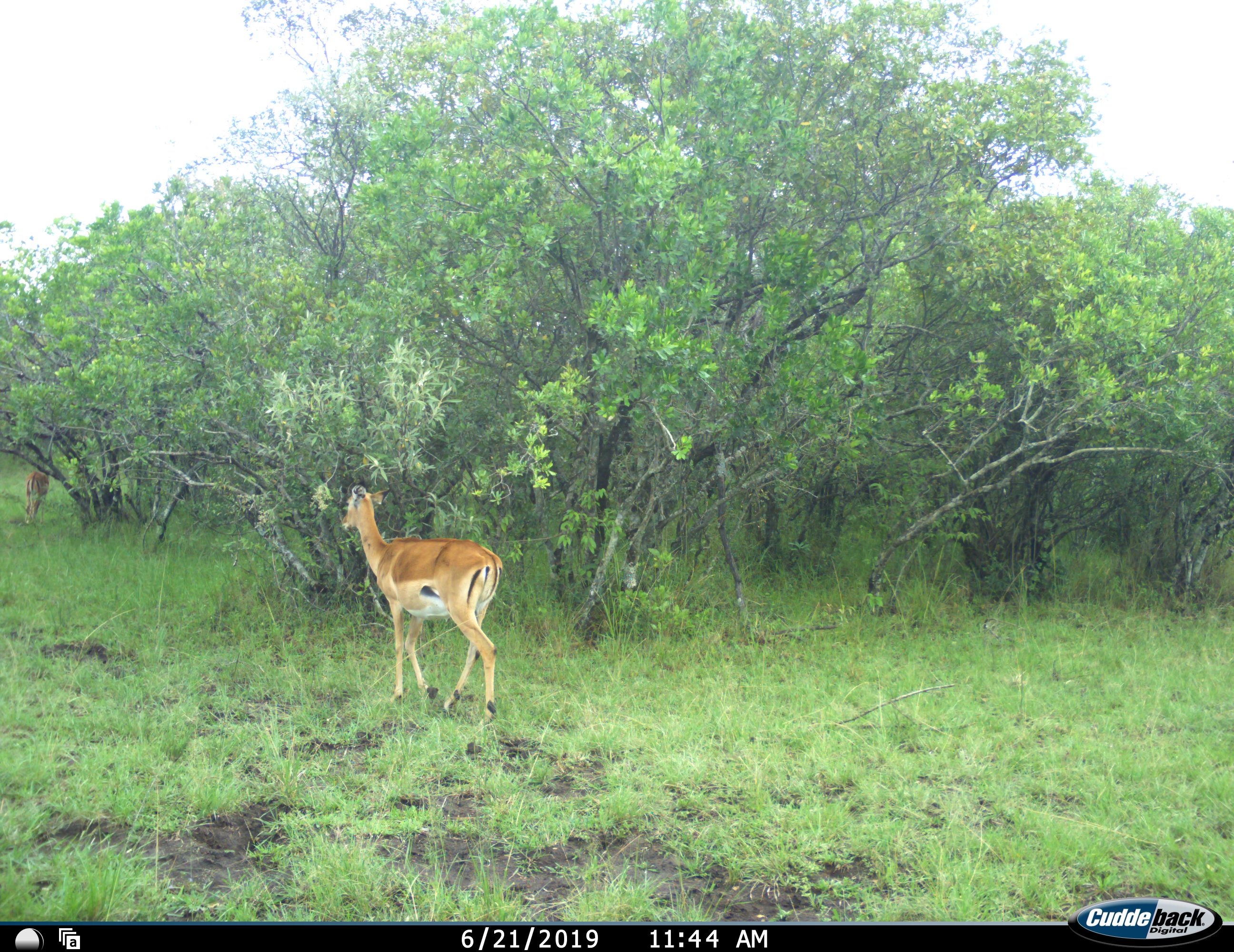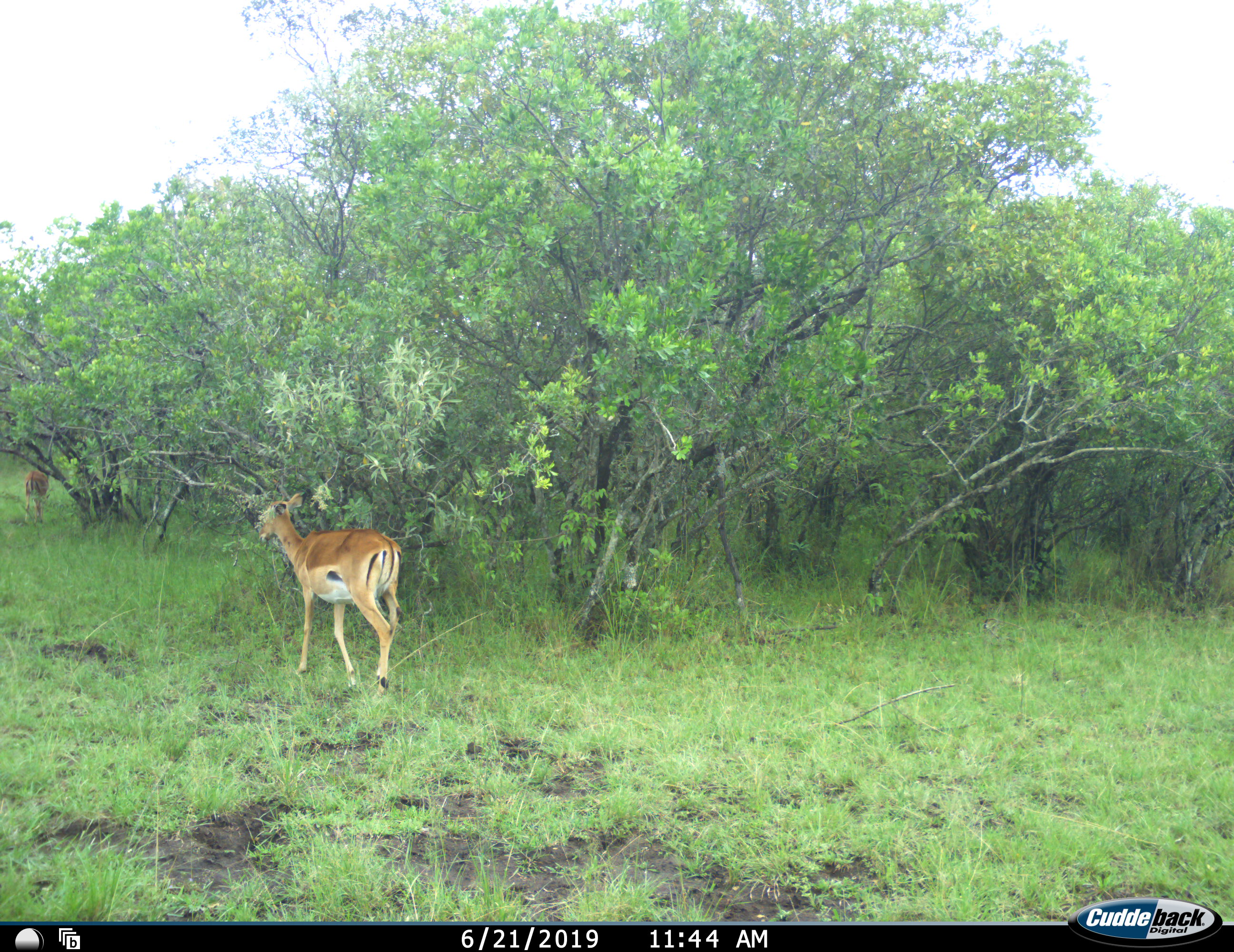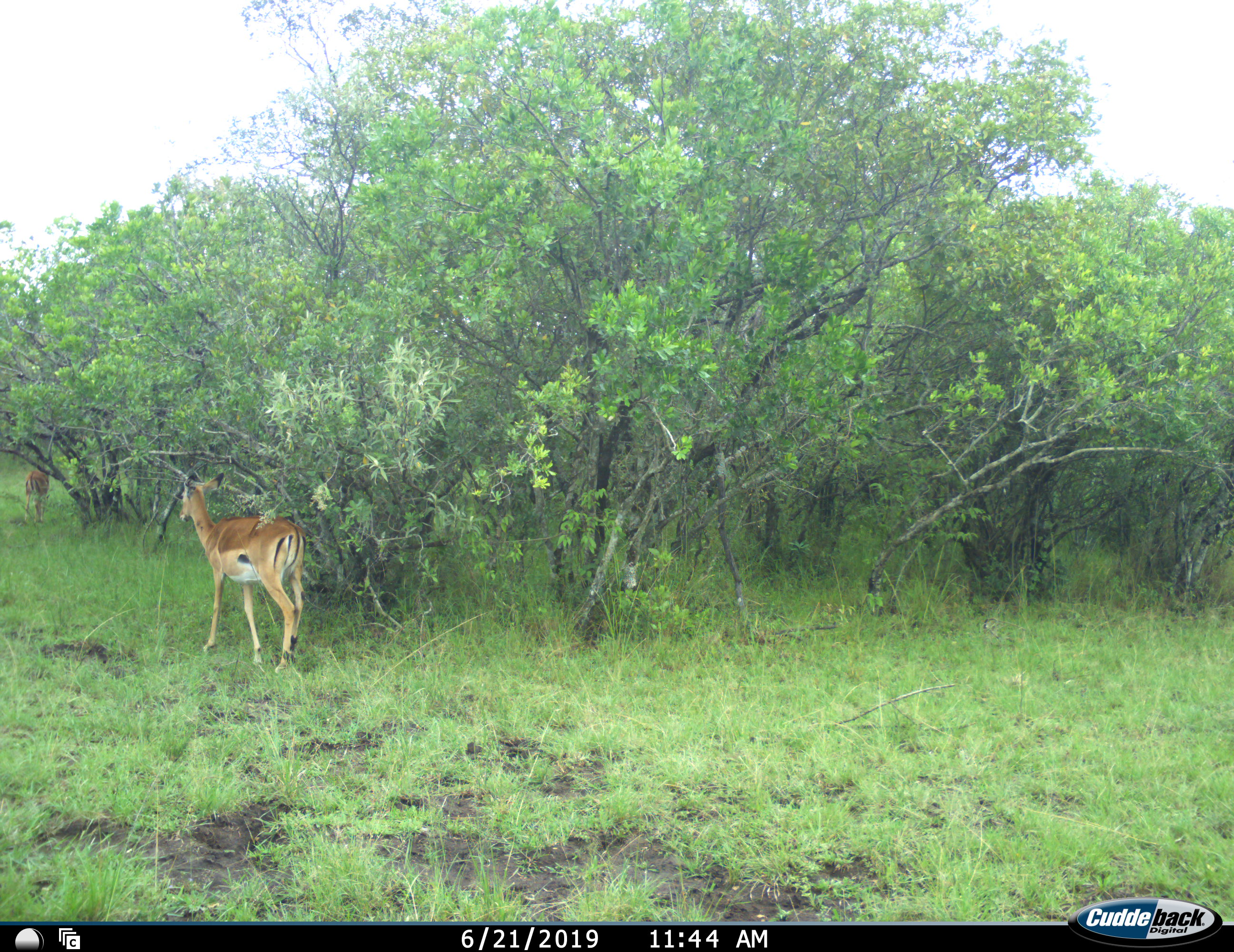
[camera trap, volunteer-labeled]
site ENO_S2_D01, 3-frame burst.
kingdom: Animalia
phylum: Chordata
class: Mammalia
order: Artiodactyla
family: Bovidae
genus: Aepyceros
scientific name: Aepyceros melampus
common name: impala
Impala (Aepyceros melampus), count 2. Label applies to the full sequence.